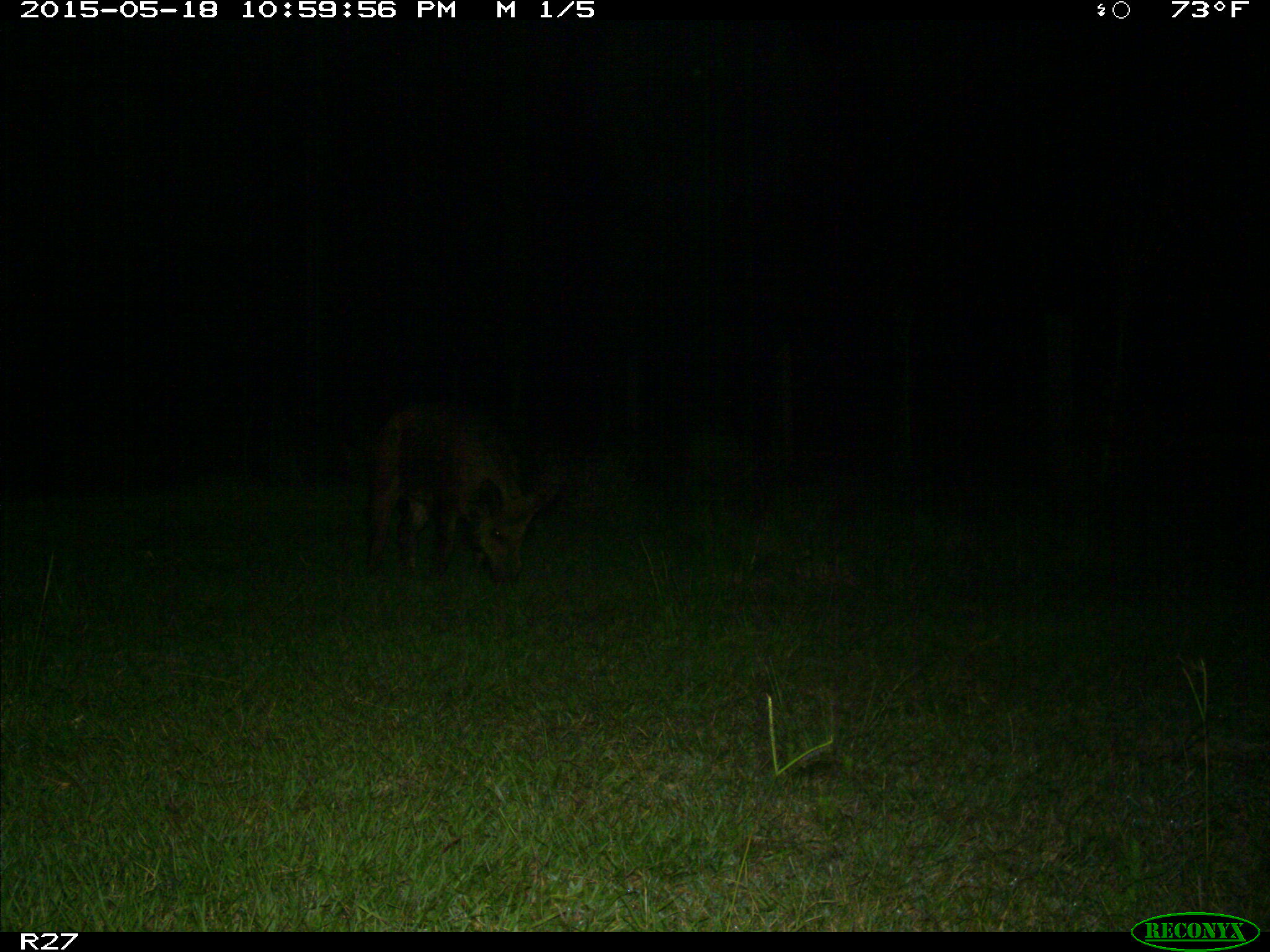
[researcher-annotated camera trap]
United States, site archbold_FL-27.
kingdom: Animalia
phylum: Chordata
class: Mammalia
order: Artiodactyla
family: Suidae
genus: Sus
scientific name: Sus scrofa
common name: wild boar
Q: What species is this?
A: Sus scrofa (wild boar).